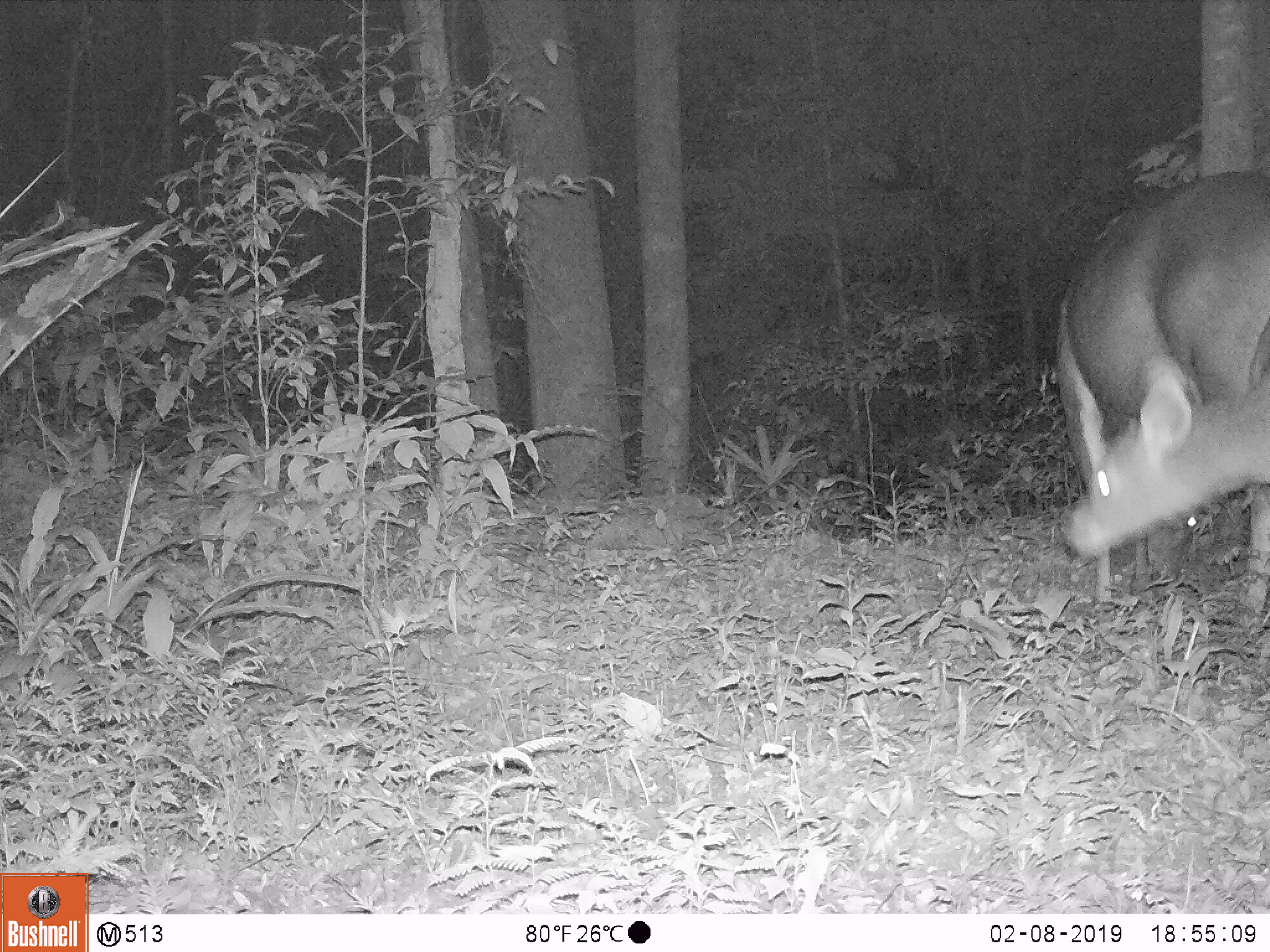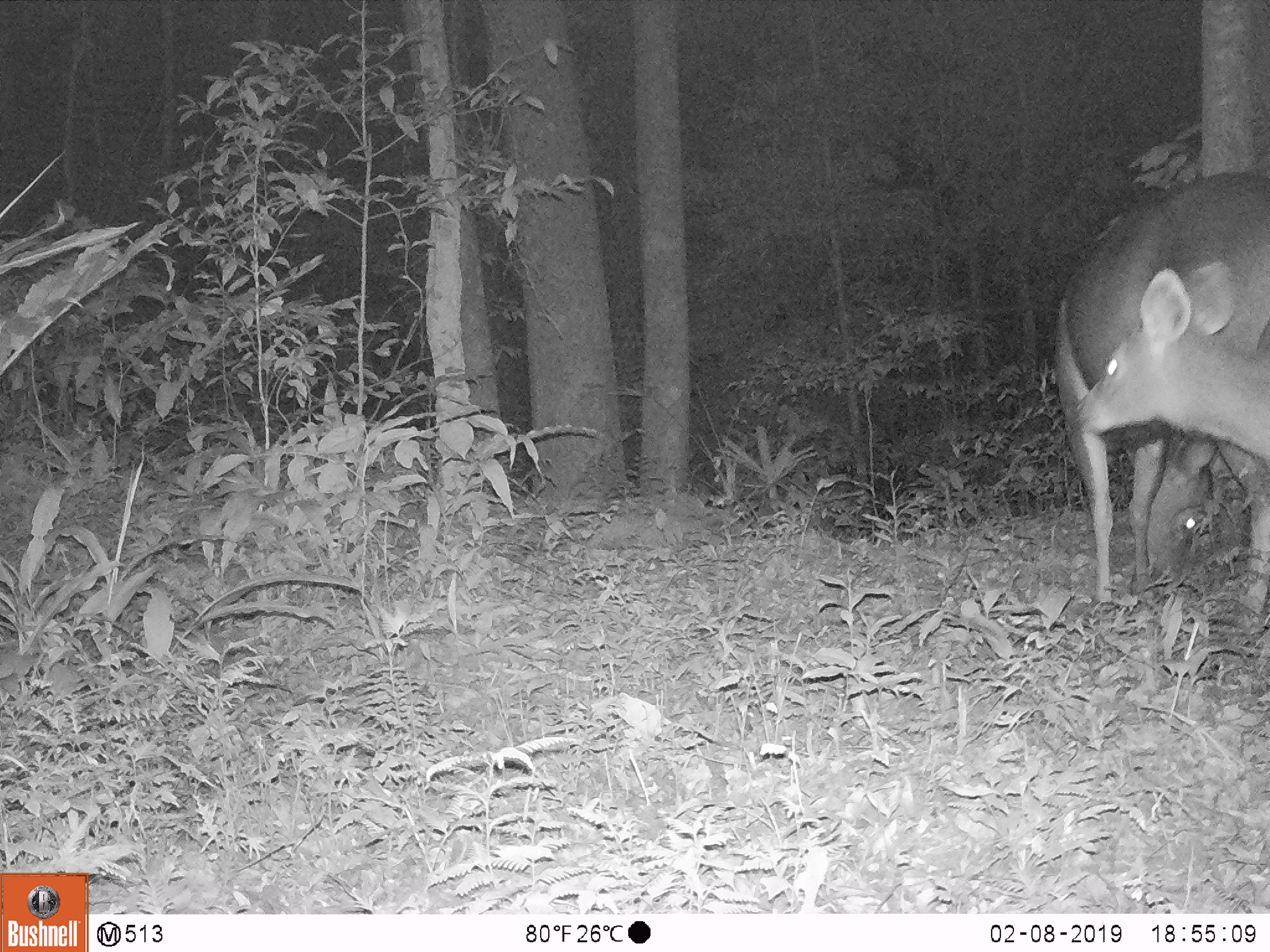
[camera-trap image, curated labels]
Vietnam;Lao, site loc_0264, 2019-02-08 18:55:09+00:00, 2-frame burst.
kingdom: Animalia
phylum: Chordata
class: Mammalia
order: Artiodactyla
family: Cervidae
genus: Rusa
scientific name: Rusa unicolor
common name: sambar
Sambar (Rusa unicolor). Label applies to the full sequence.